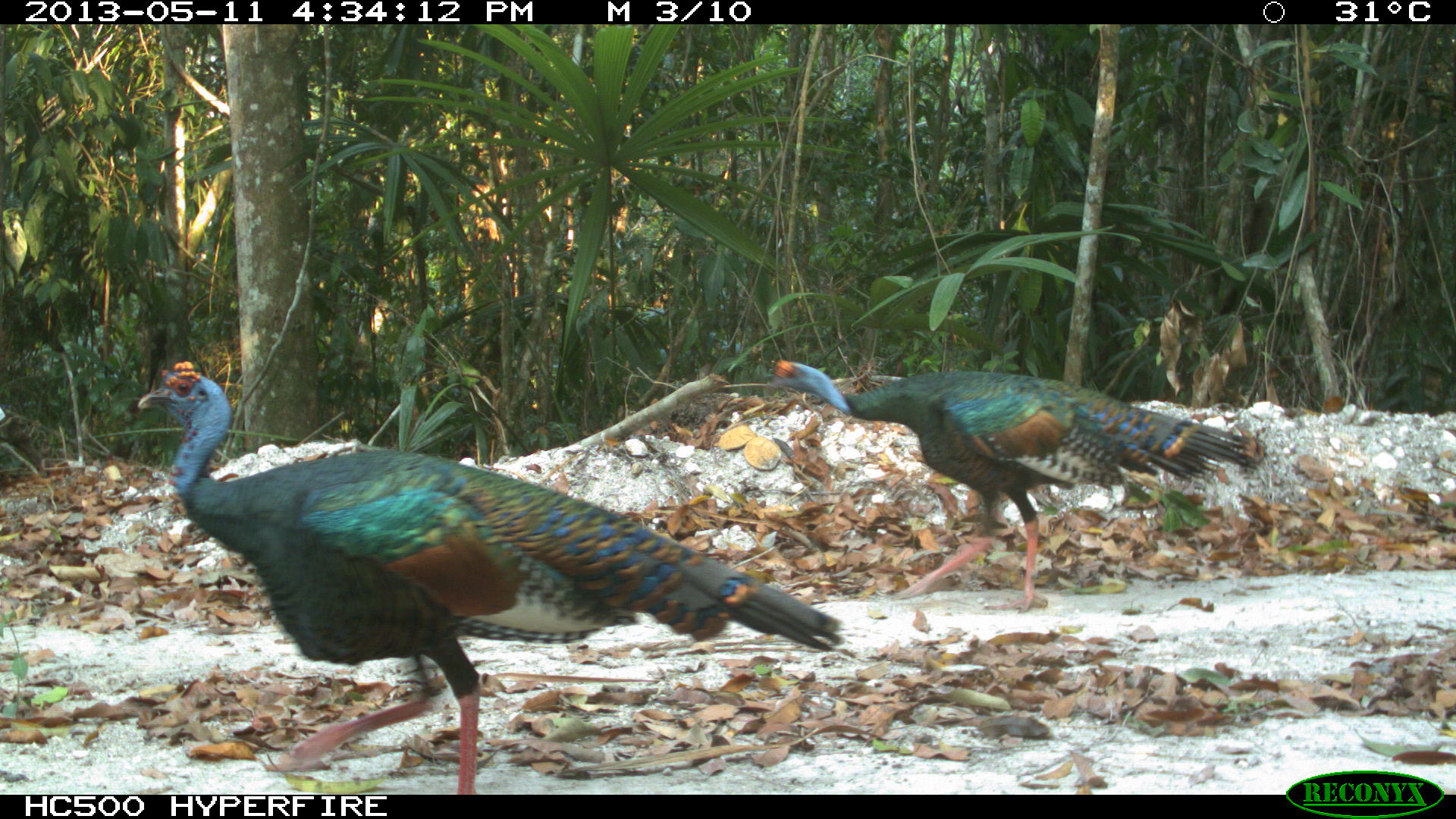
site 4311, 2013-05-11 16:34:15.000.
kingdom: Animalia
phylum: Chordata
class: Aves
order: Galliformes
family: Phasianidae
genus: Meleagris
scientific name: Meleagris ocellata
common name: ocellated turkey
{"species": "Meleagris ocellata (ocellated turkey)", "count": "2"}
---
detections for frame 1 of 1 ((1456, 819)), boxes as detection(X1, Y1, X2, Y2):
meleagris ocellata: detection(136, 359, 844, 794); detection(762, 360, 1258, 614)